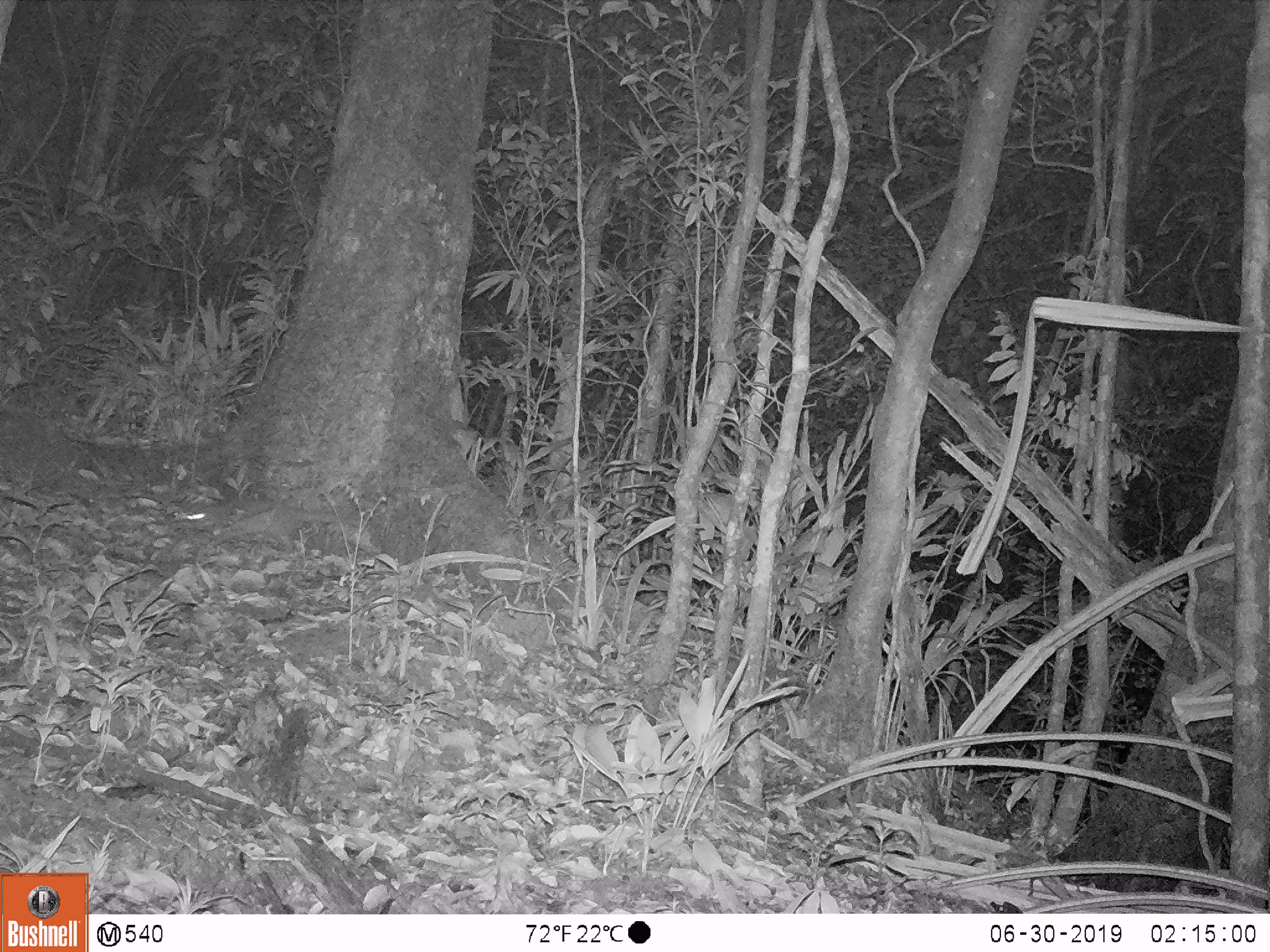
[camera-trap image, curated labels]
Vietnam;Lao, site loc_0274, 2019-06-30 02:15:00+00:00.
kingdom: Animalia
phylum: Chordata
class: Mammalia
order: Carnivora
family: Mustelidae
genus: Melogale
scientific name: Melogale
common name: ferret badger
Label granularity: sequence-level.